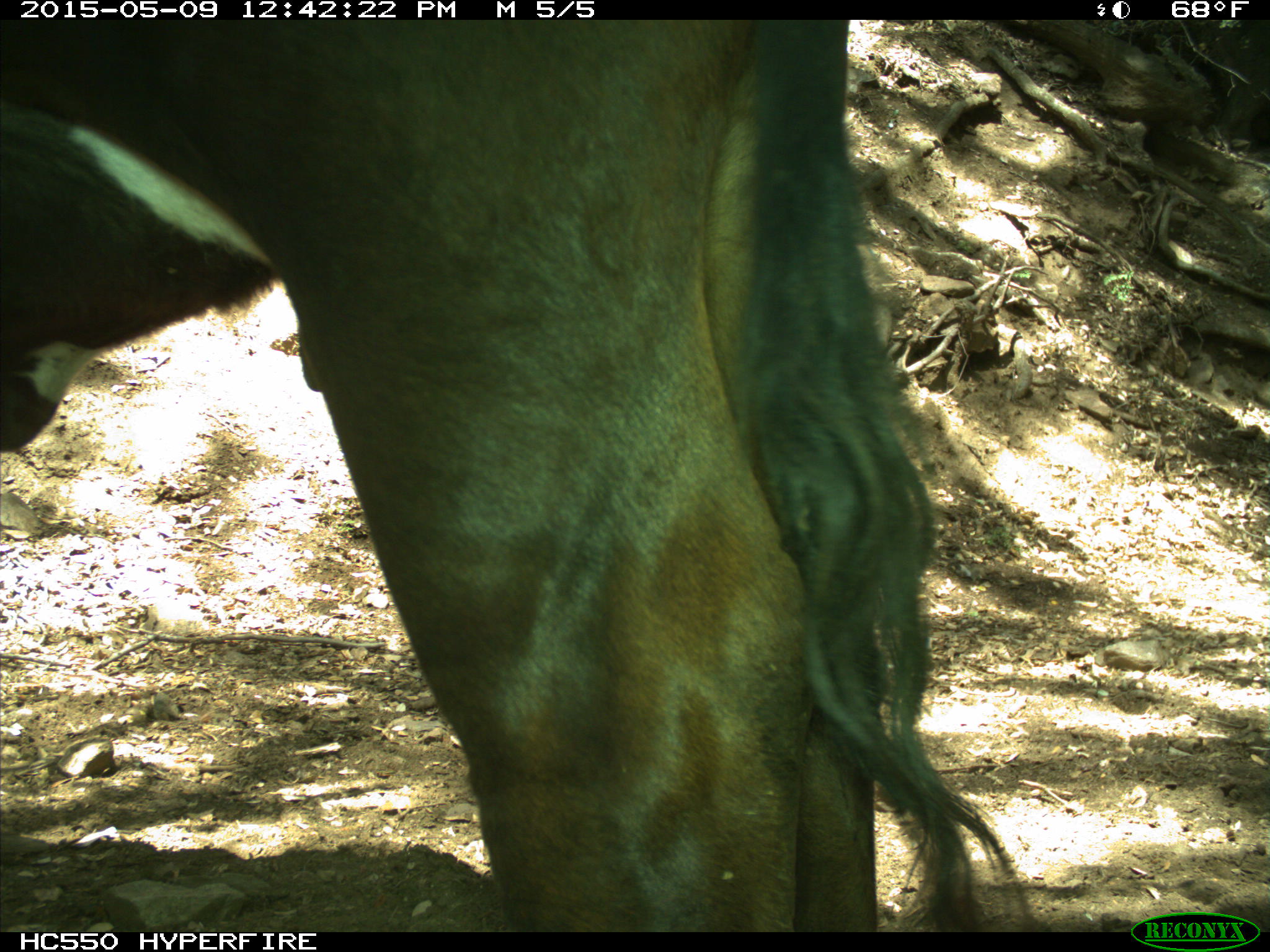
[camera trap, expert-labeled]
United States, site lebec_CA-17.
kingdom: Animalia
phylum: Chordata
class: Mammalia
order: Artiodactyla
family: Bovidae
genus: Bos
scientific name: Bos taurus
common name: domestic cow